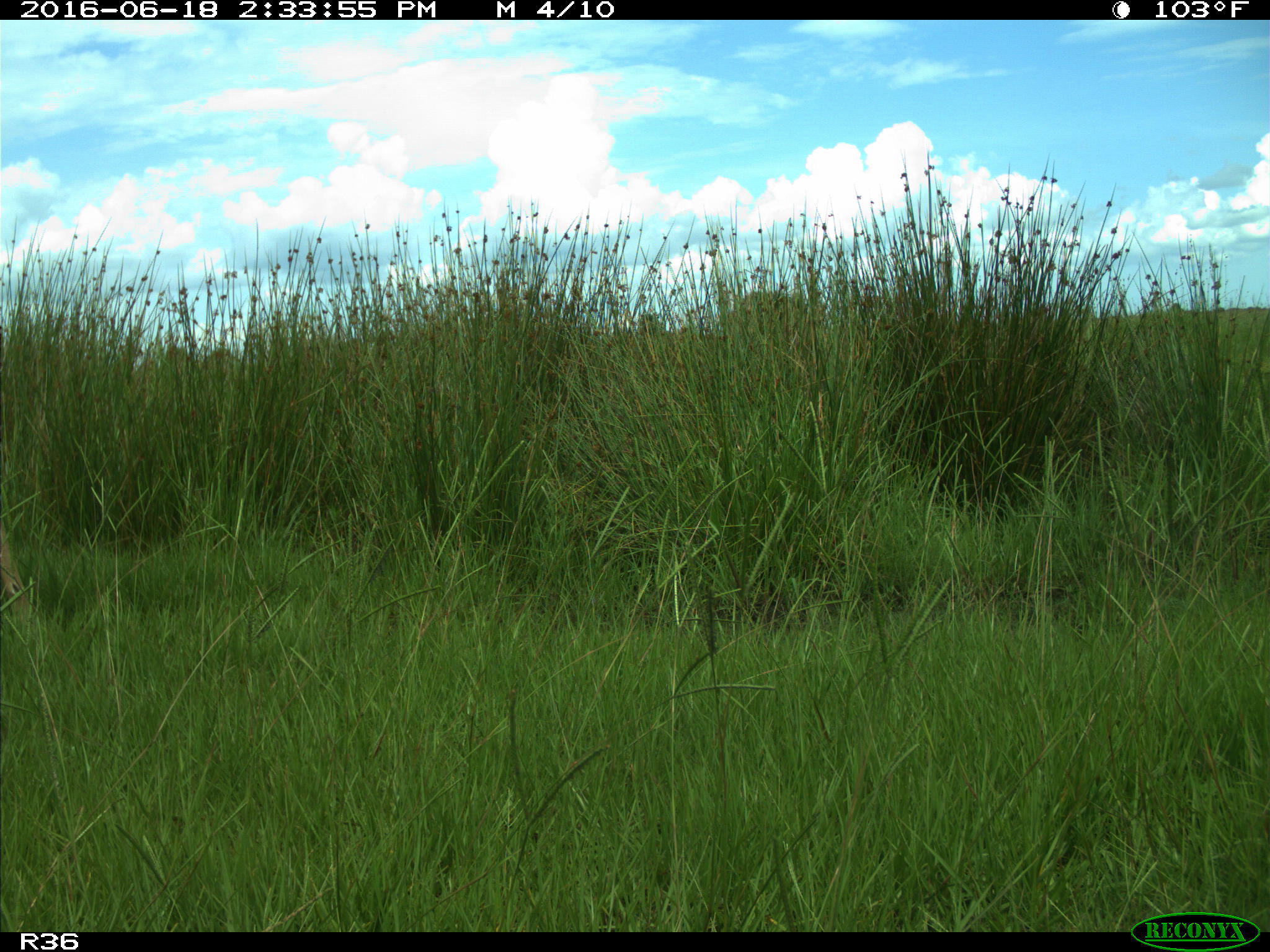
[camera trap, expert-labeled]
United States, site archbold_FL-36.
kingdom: Animalia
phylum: Chordata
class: Mammalia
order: Artiodactyla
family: Cervidae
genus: Odocoileus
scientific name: Odocoileus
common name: deer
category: unidentified deer